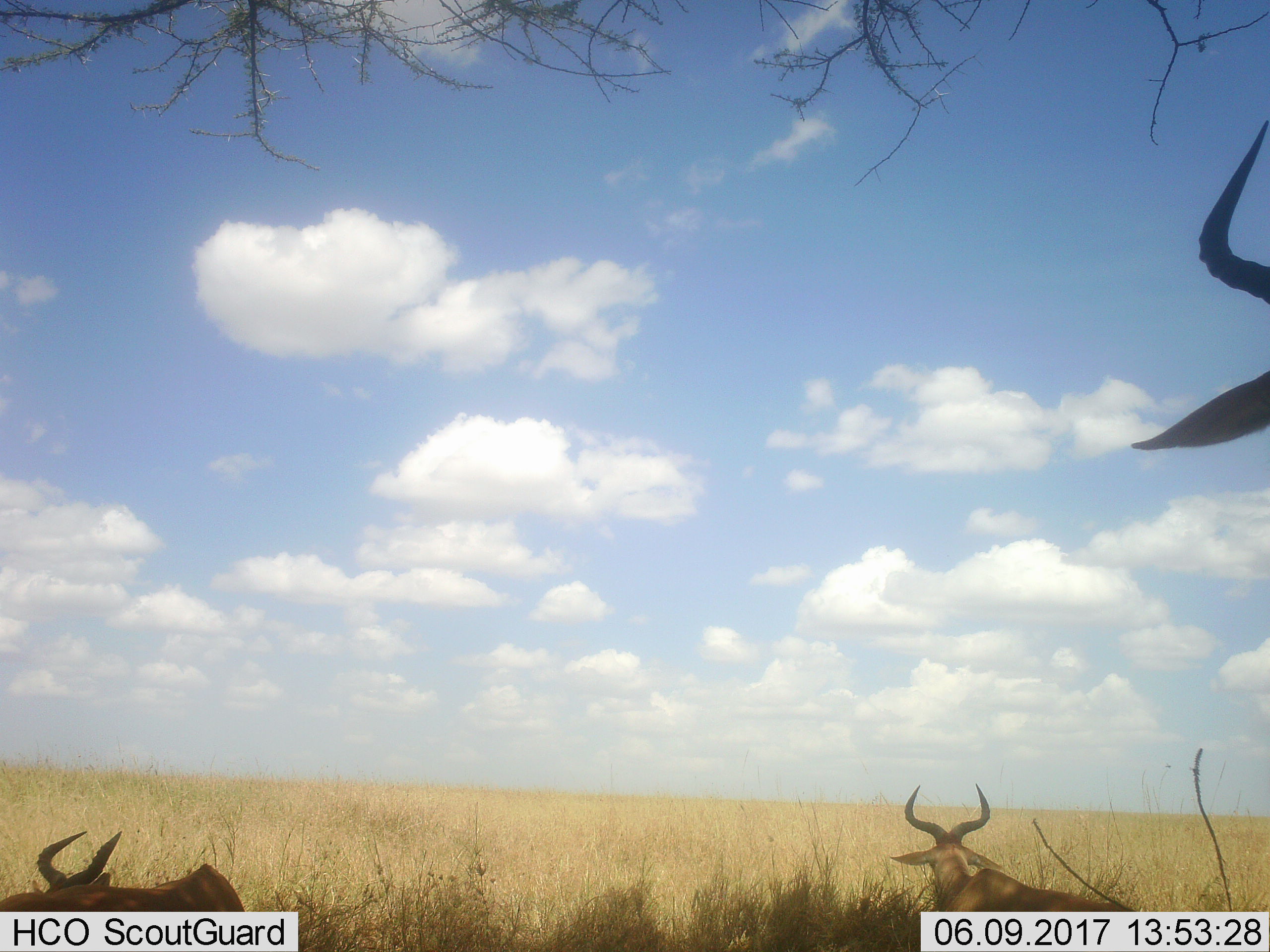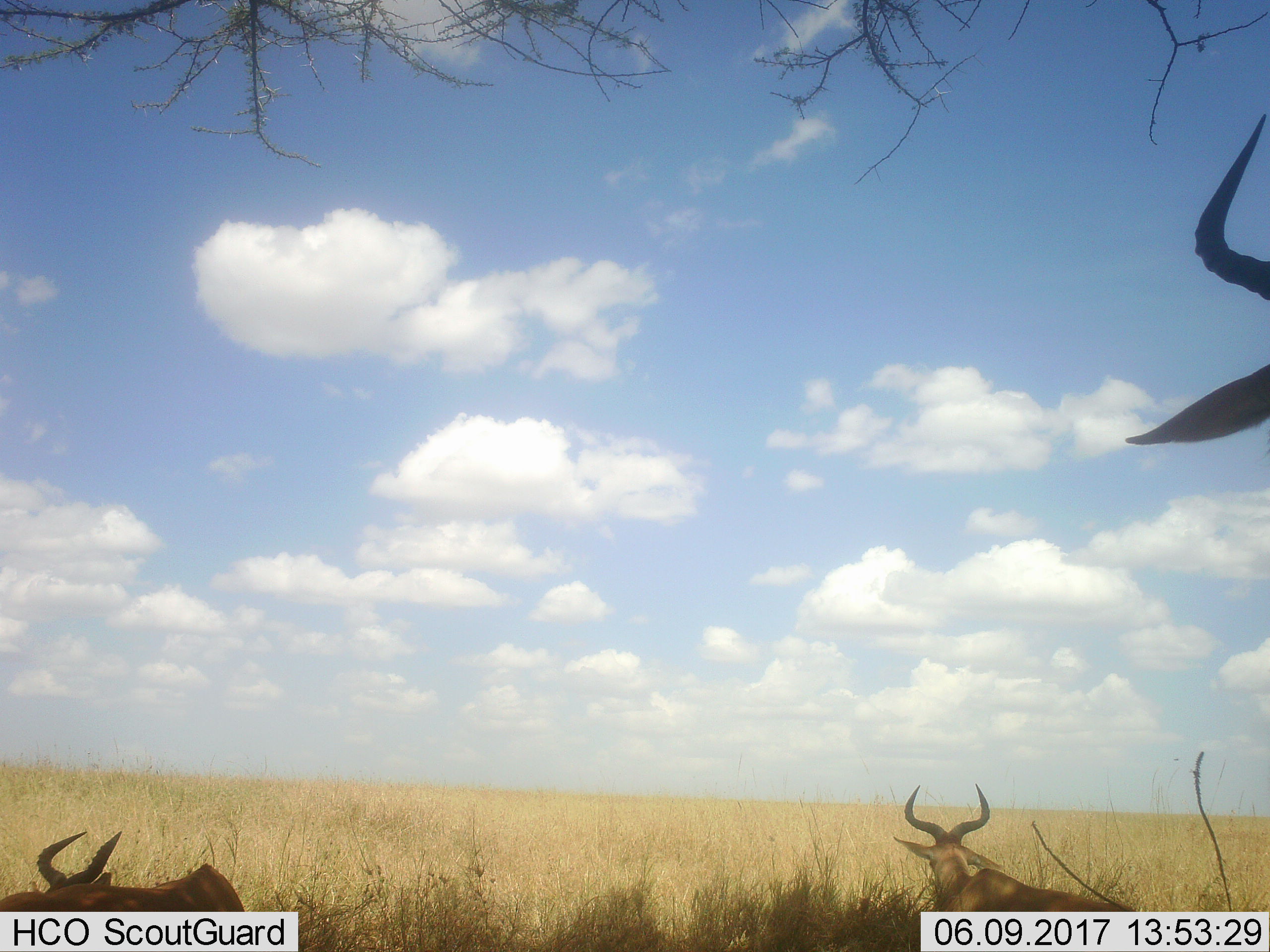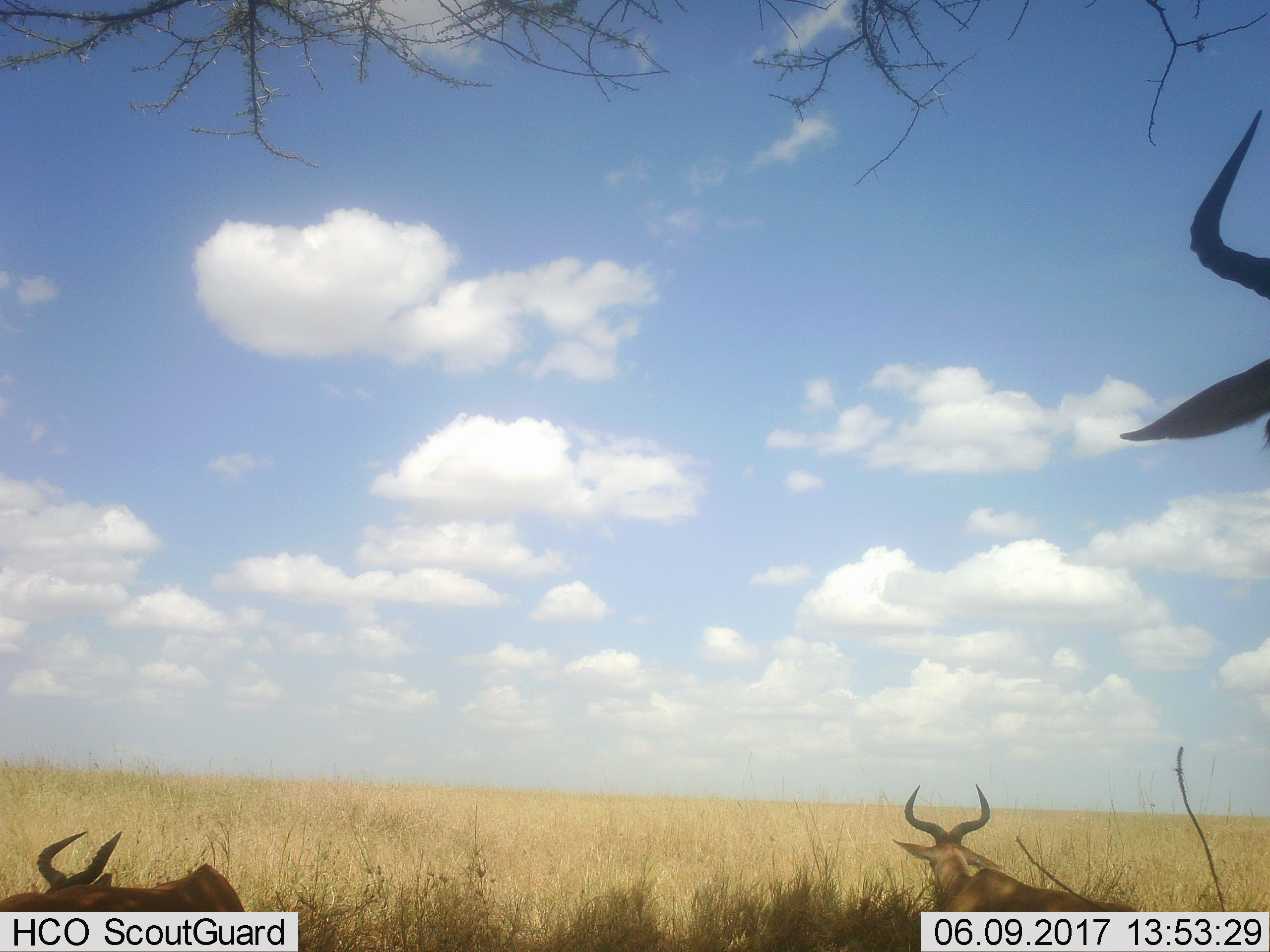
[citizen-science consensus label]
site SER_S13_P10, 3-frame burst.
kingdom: Animalia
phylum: Chordata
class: Mammalia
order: Artiodactyla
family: Bovidae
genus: Alcelaphus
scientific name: Alcelaphus buselaphus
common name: hartebeest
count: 3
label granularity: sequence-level